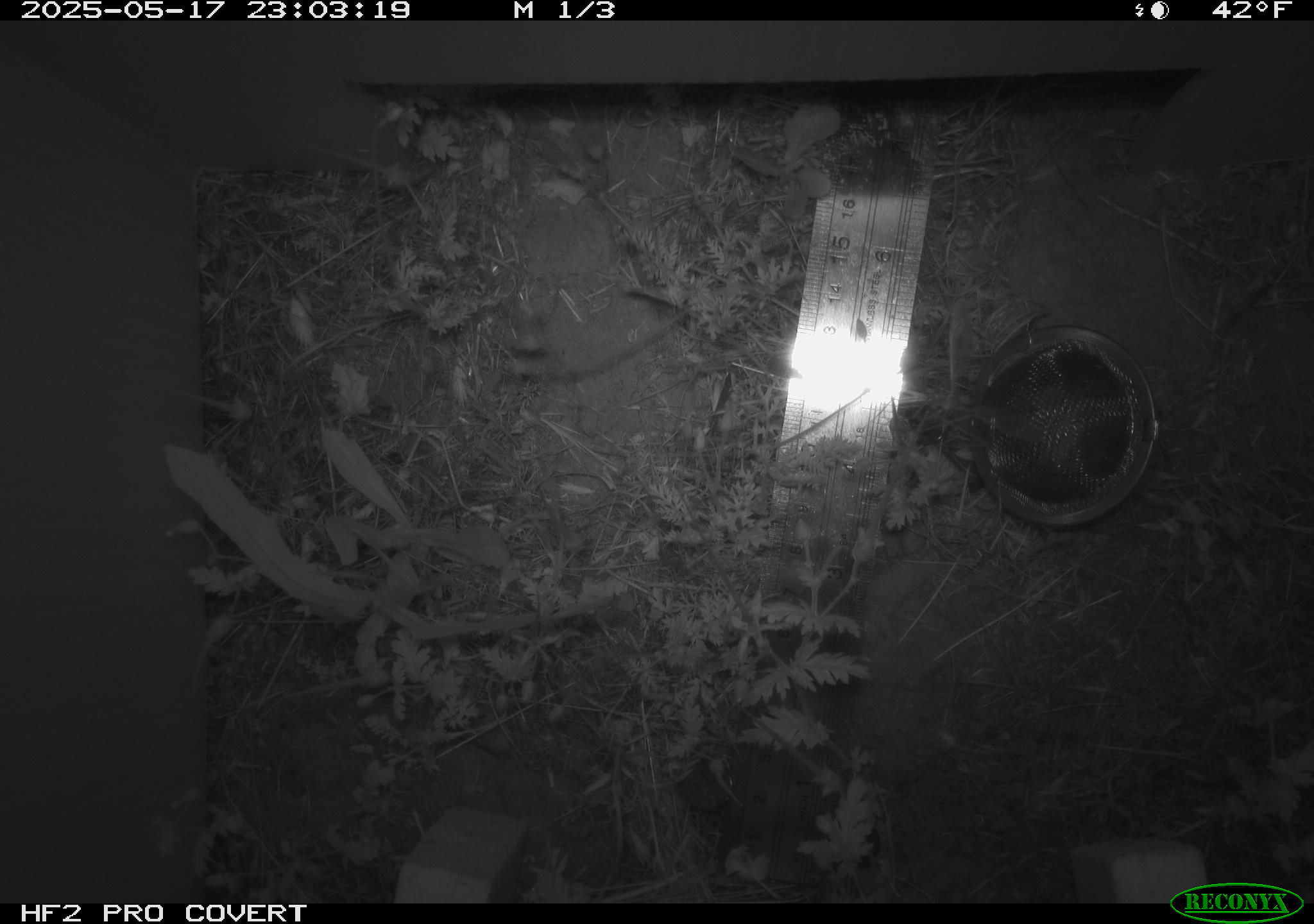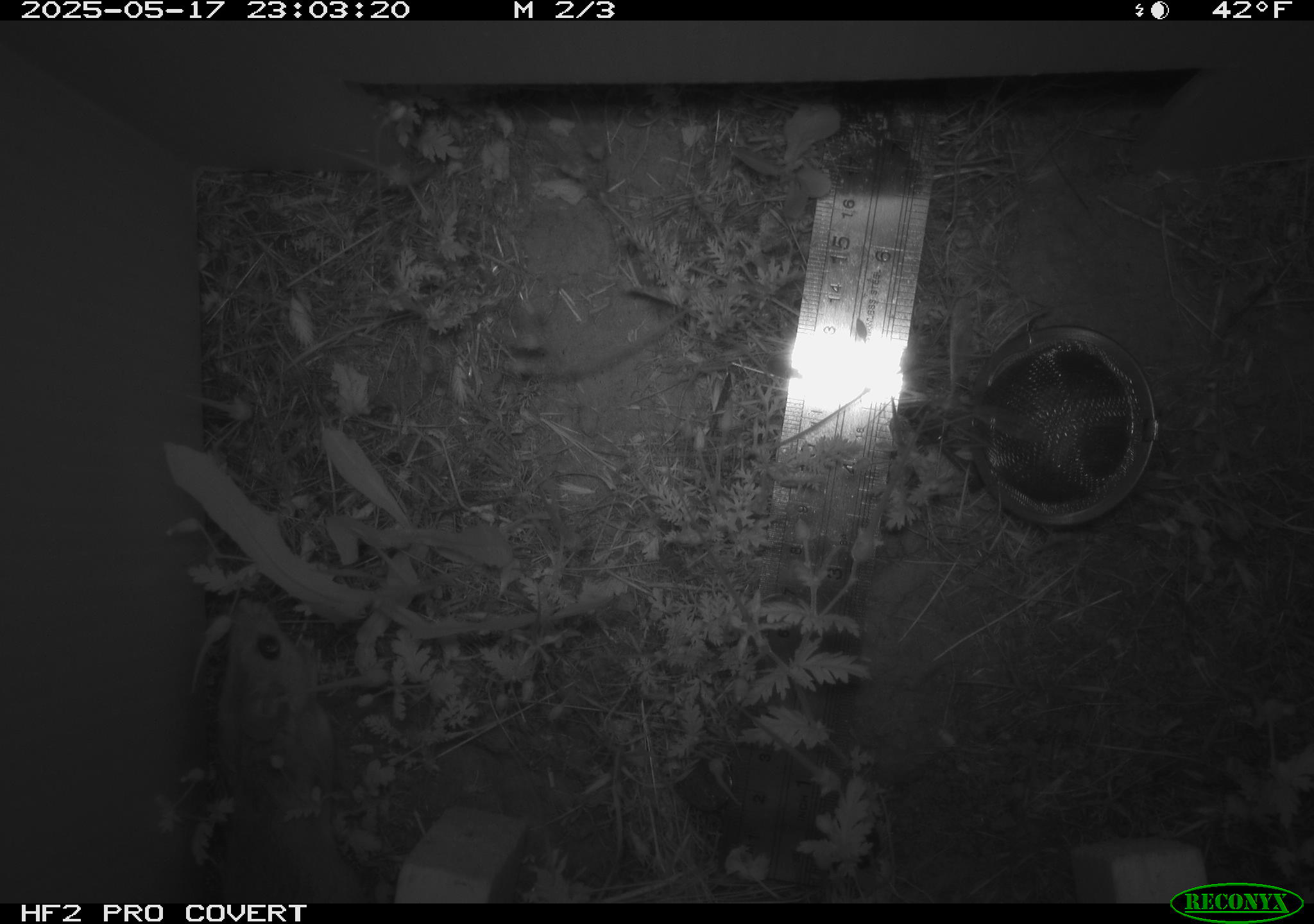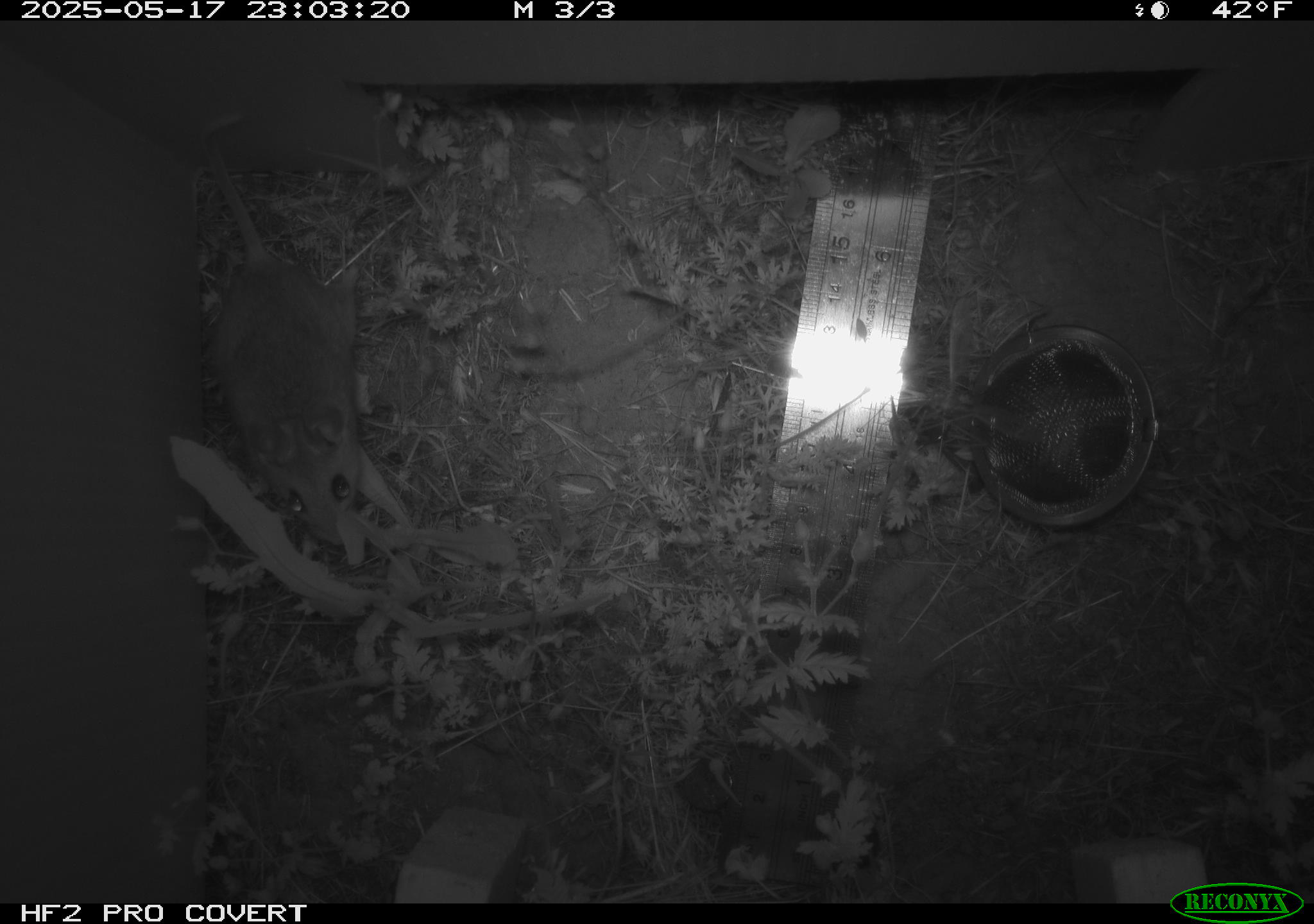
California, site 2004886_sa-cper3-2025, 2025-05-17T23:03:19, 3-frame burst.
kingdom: Animalia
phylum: Chordata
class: Mammalia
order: Rodentia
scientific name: Rodentia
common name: rodent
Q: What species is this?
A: Rodent (Rodentia).